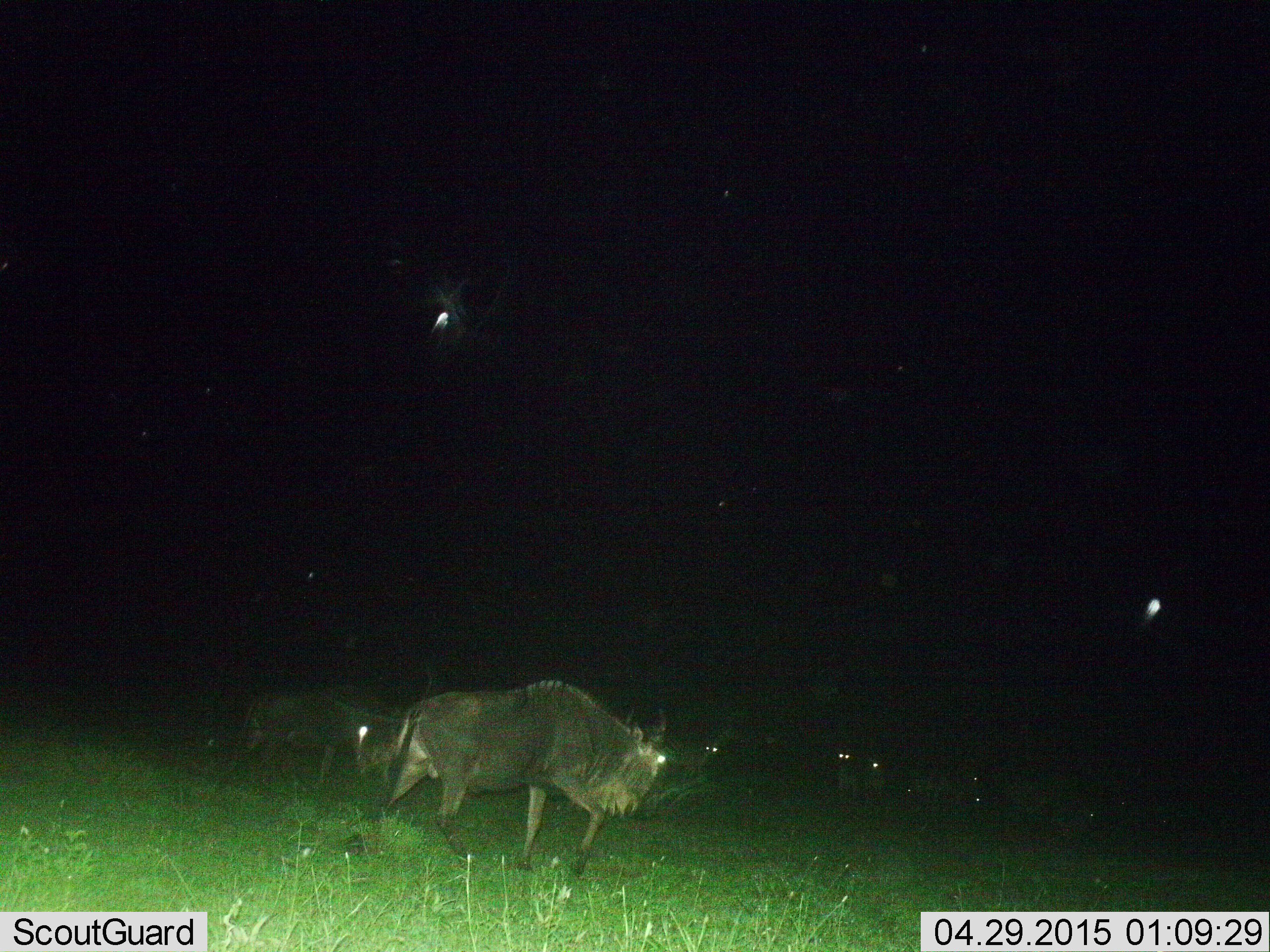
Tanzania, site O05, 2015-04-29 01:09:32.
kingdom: Animalia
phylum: Chordata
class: Mammalia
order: Artiodactyla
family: Bovidae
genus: Connochaetes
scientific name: Connochaetes taurinus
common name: blue wildebeest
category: wildebeest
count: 8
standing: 50%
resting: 0%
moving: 80%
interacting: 0%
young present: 0%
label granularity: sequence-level